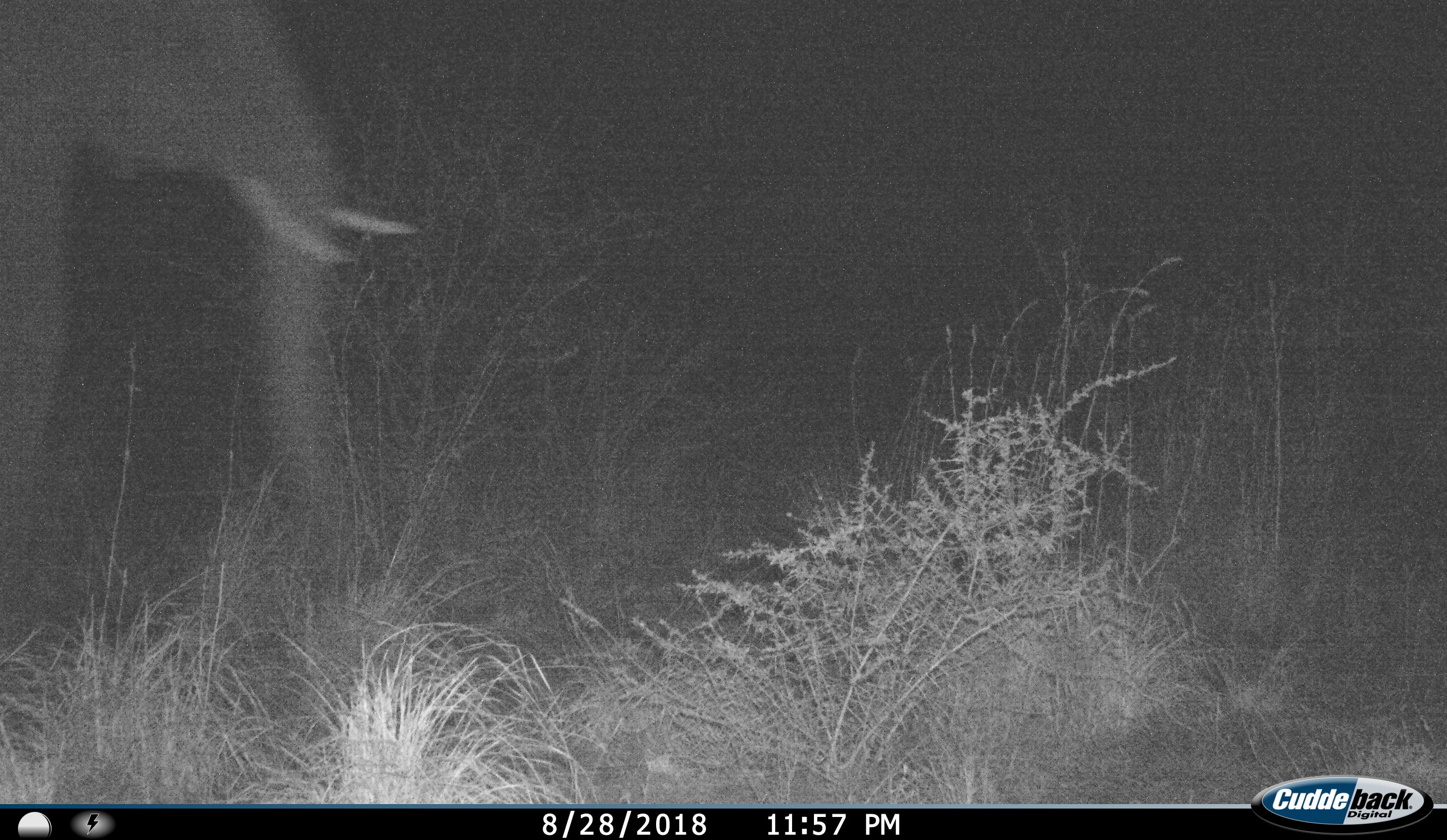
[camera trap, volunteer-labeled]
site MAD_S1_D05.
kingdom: Animalia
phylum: Chordata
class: Mammalia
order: Proboscidea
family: Elephantidae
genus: Loxodonta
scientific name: Loxodonta africana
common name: african bush elephant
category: elephant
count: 1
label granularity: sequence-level